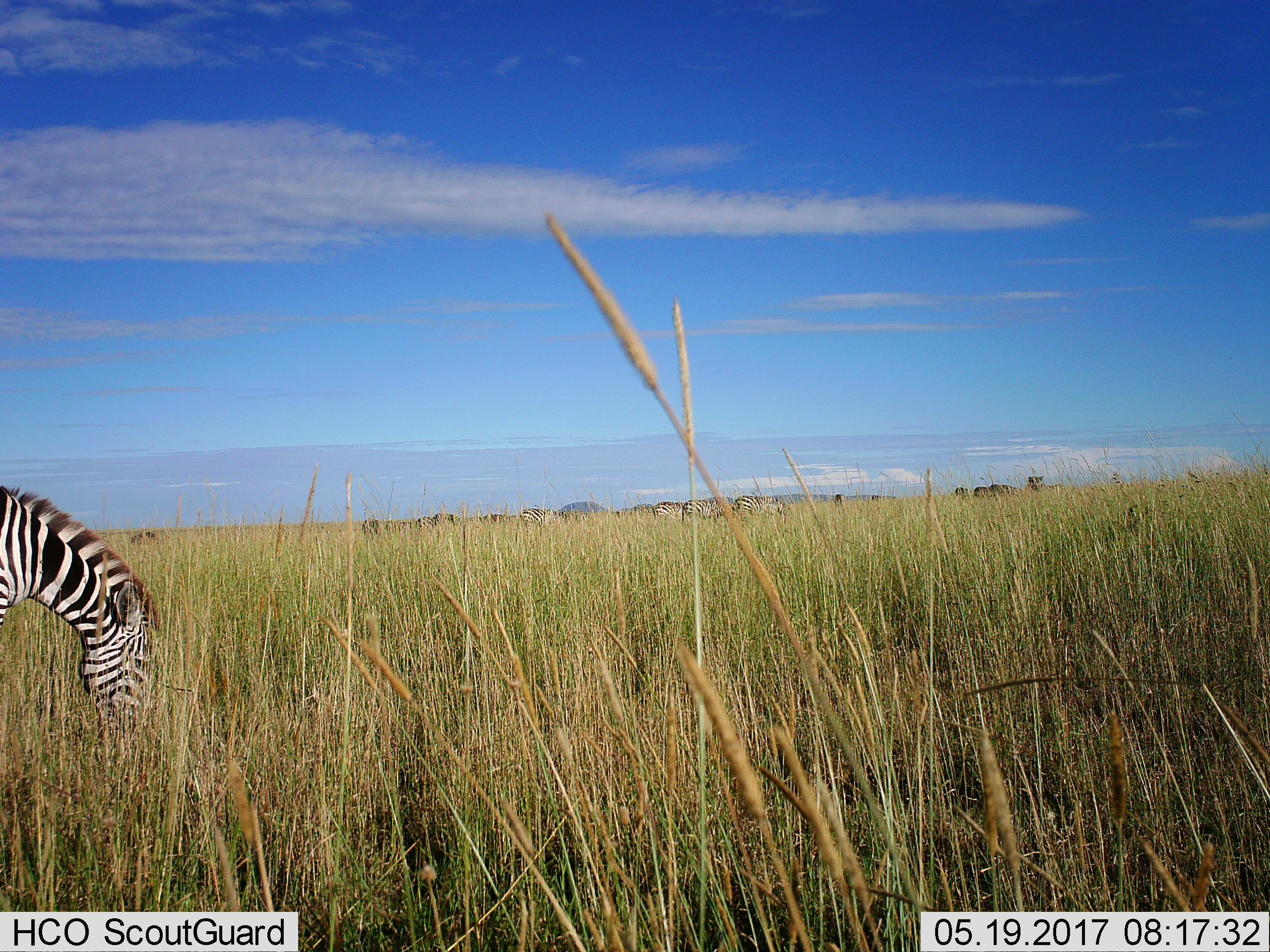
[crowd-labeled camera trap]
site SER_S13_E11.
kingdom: Animalia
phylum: Chordata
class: Mammalia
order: Perissodactyla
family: Equidae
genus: Equus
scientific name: Equus quagga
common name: plains zebra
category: zebraplains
Zebraplains (plains zebra) (Equus quagga), count 11-50. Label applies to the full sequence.